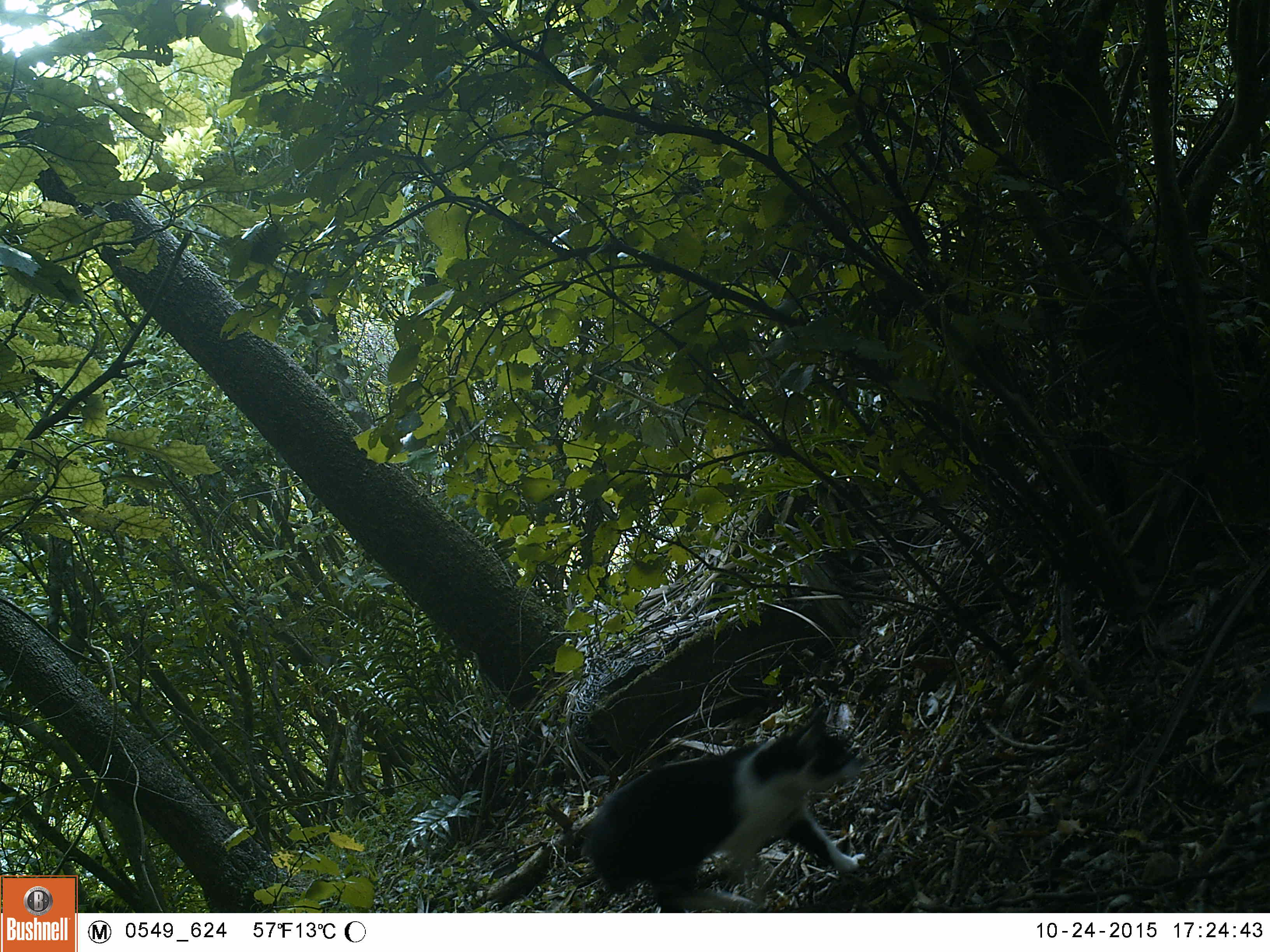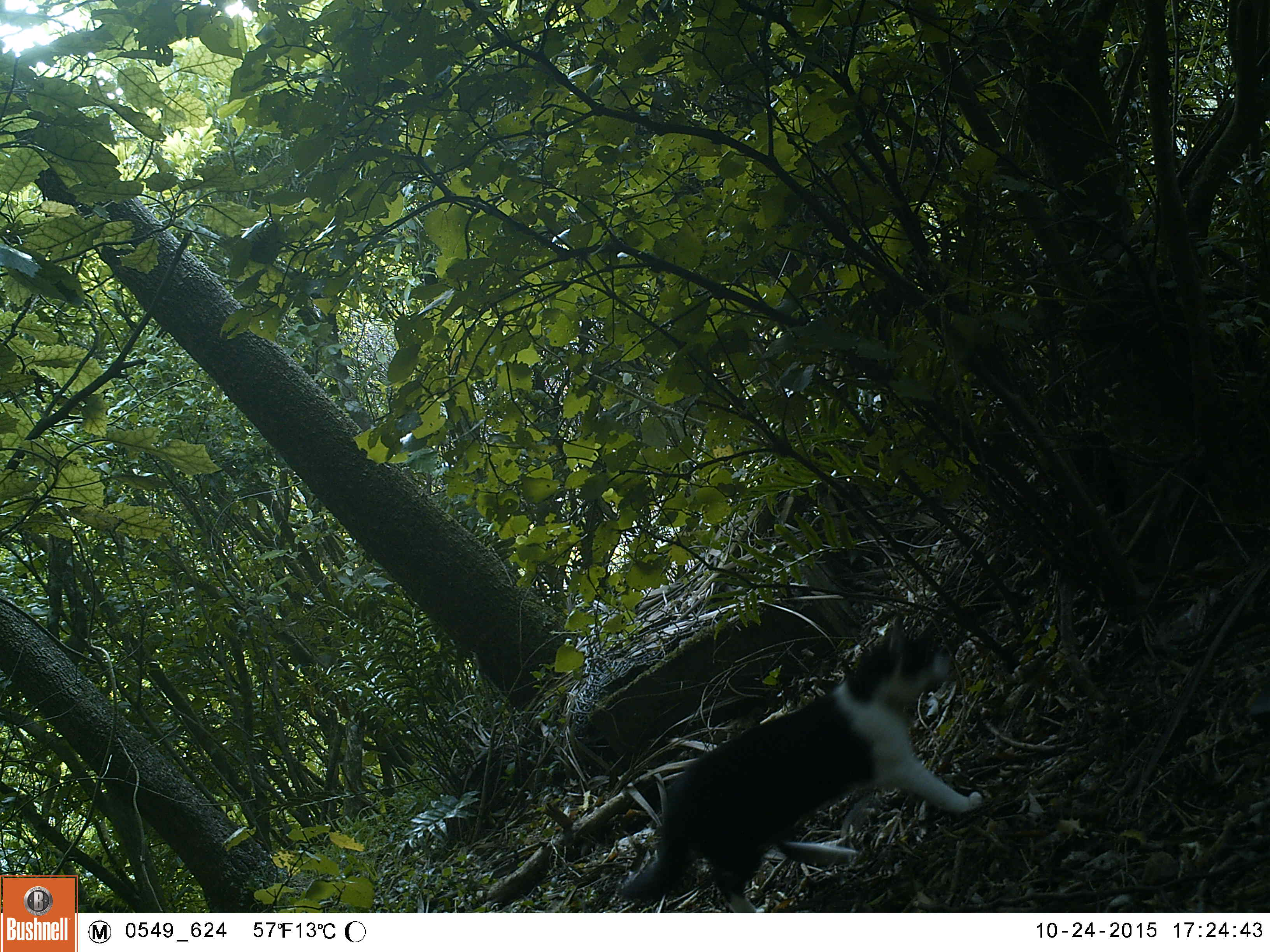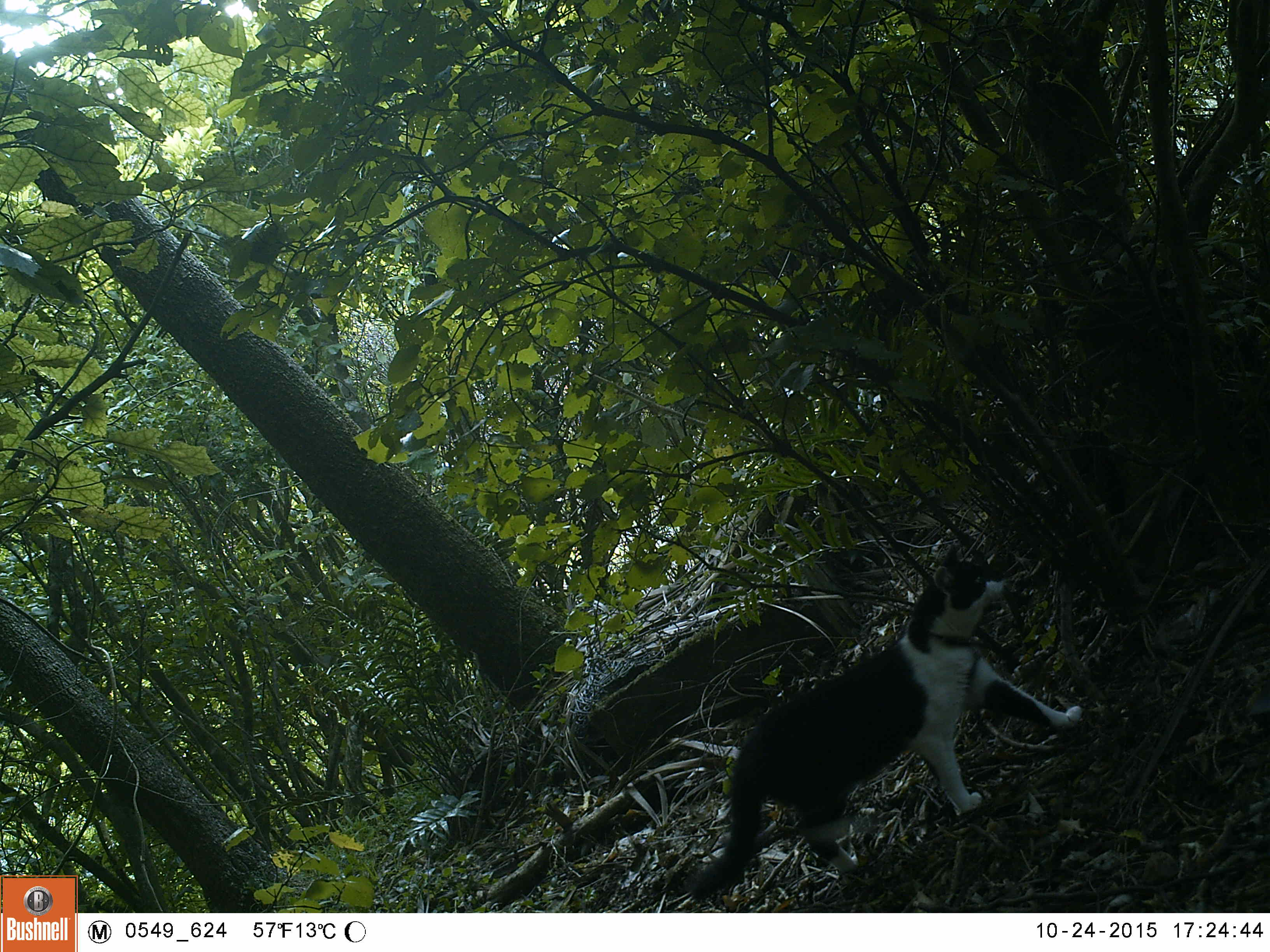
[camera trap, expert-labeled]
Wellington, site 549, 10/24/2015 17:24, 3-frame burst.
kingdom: Animalia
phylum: Chordata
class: Mammalia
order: Carnivora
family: Felidae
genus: Felis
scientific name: Felis catus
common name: cat